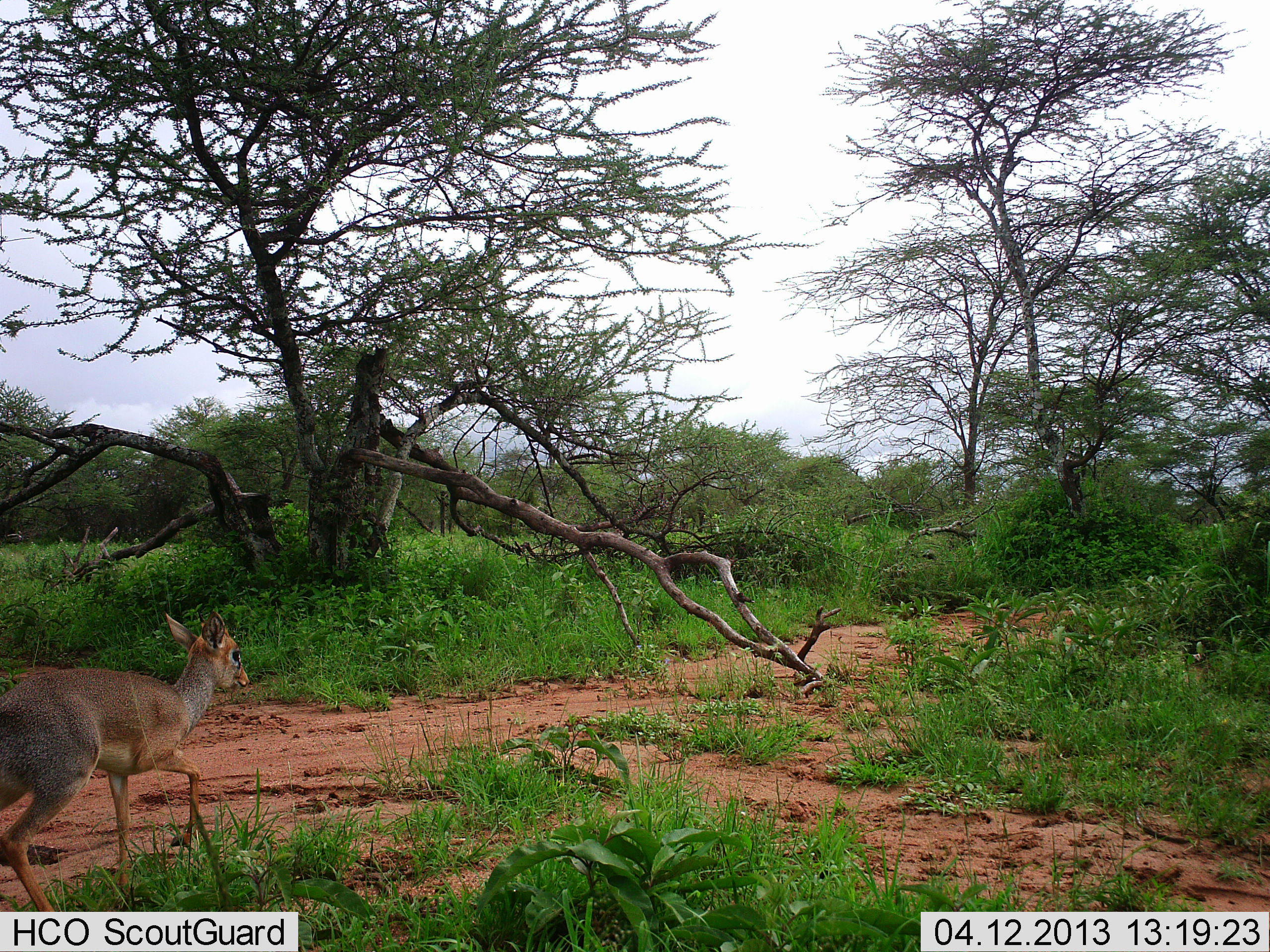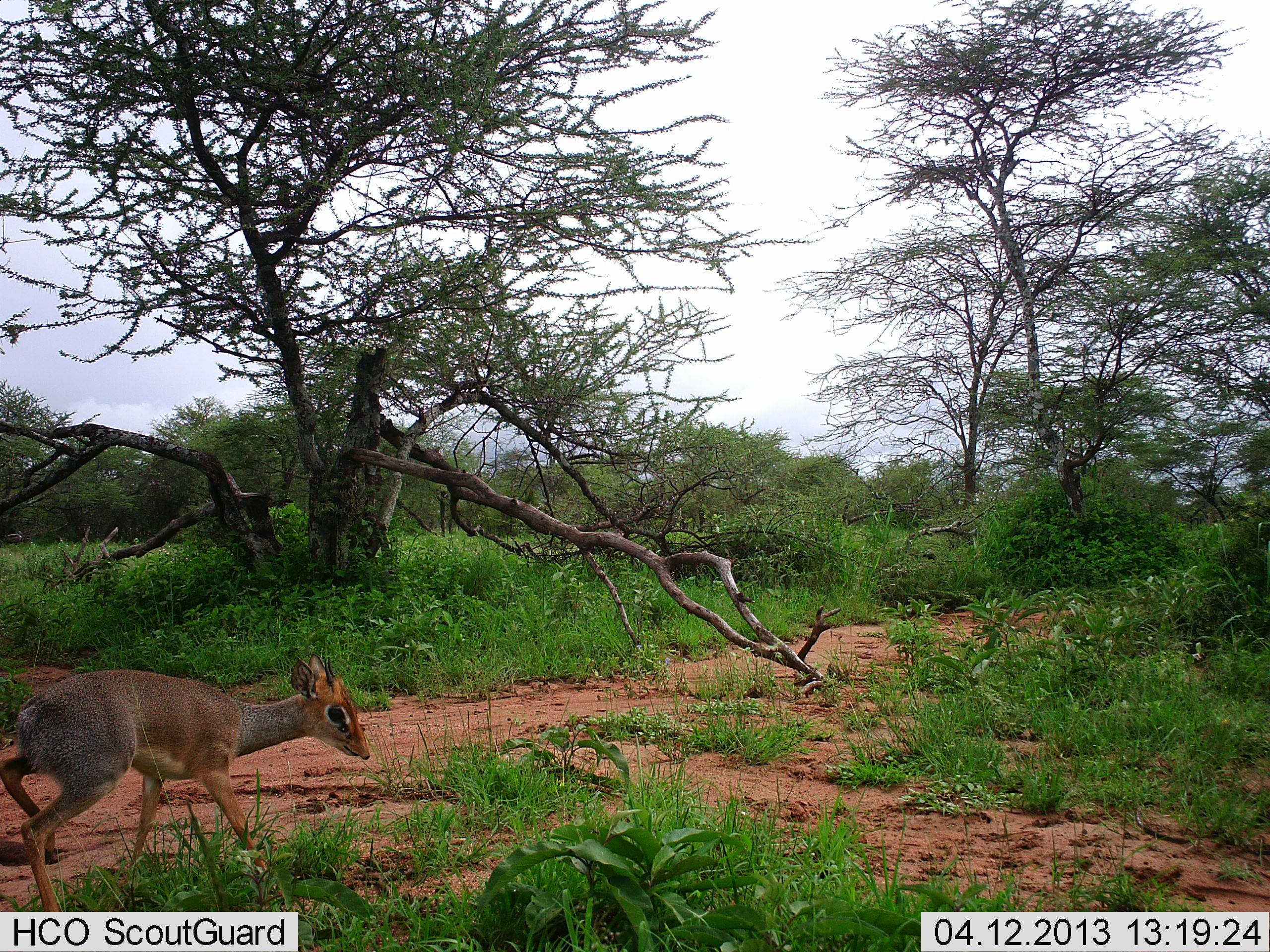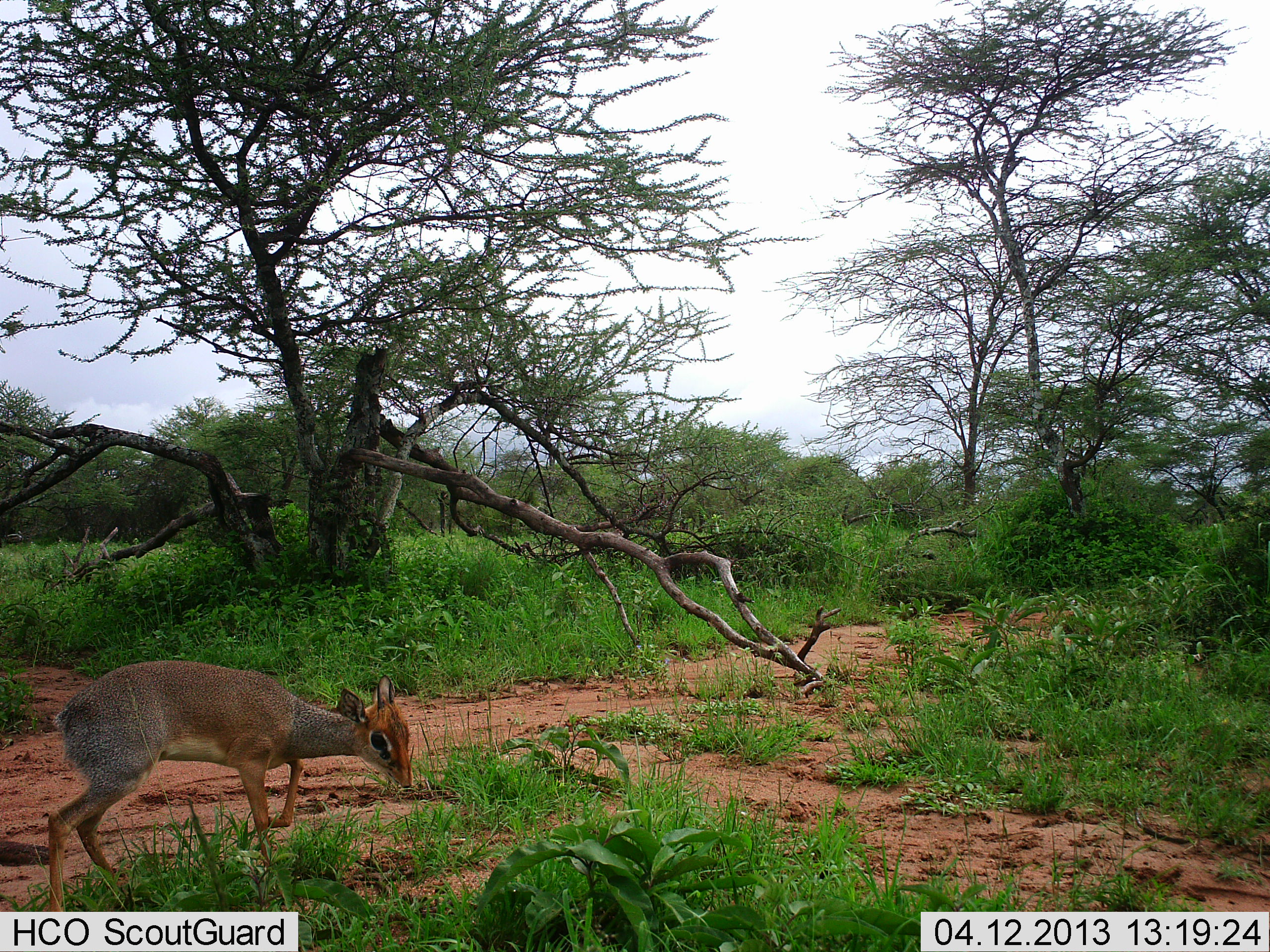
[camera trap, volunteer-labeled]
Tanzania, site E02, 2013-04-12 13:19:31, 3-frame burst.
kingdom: Animalia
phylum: Chordata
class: Mammalia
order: Artiodactyla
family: Bovidae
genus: Madoqua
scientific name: Madoqua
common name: dikdik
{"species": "dikdik (Madoqua)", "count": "1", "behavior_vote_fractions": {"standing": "10%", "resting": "0%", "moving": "80%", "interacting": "0%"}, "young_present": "0%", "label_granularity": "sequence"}